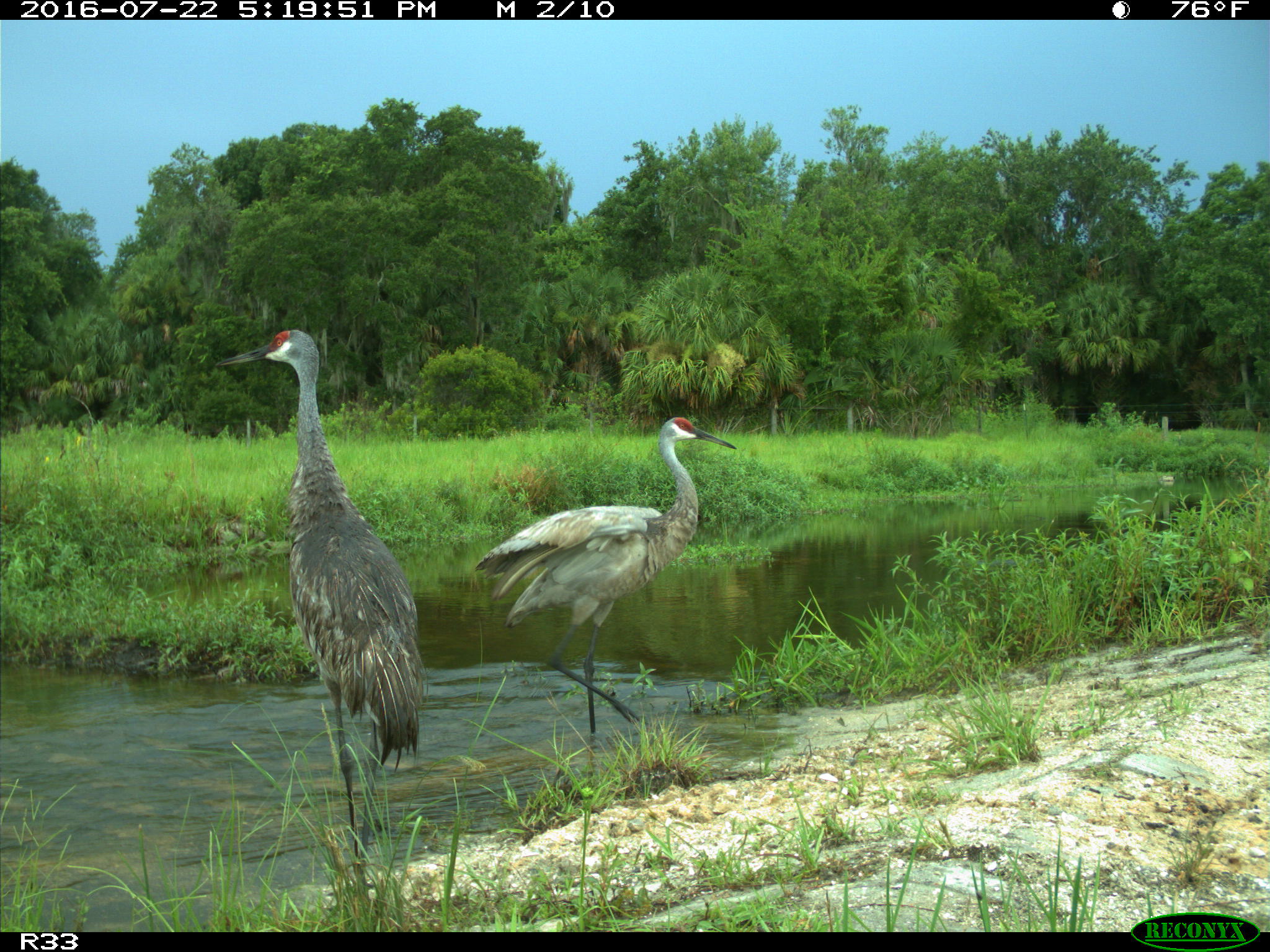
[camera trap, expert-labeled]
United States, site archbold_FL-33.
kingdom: Animalia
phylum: Chordata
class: Aves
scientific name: Aves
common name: birds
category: unidentified bird